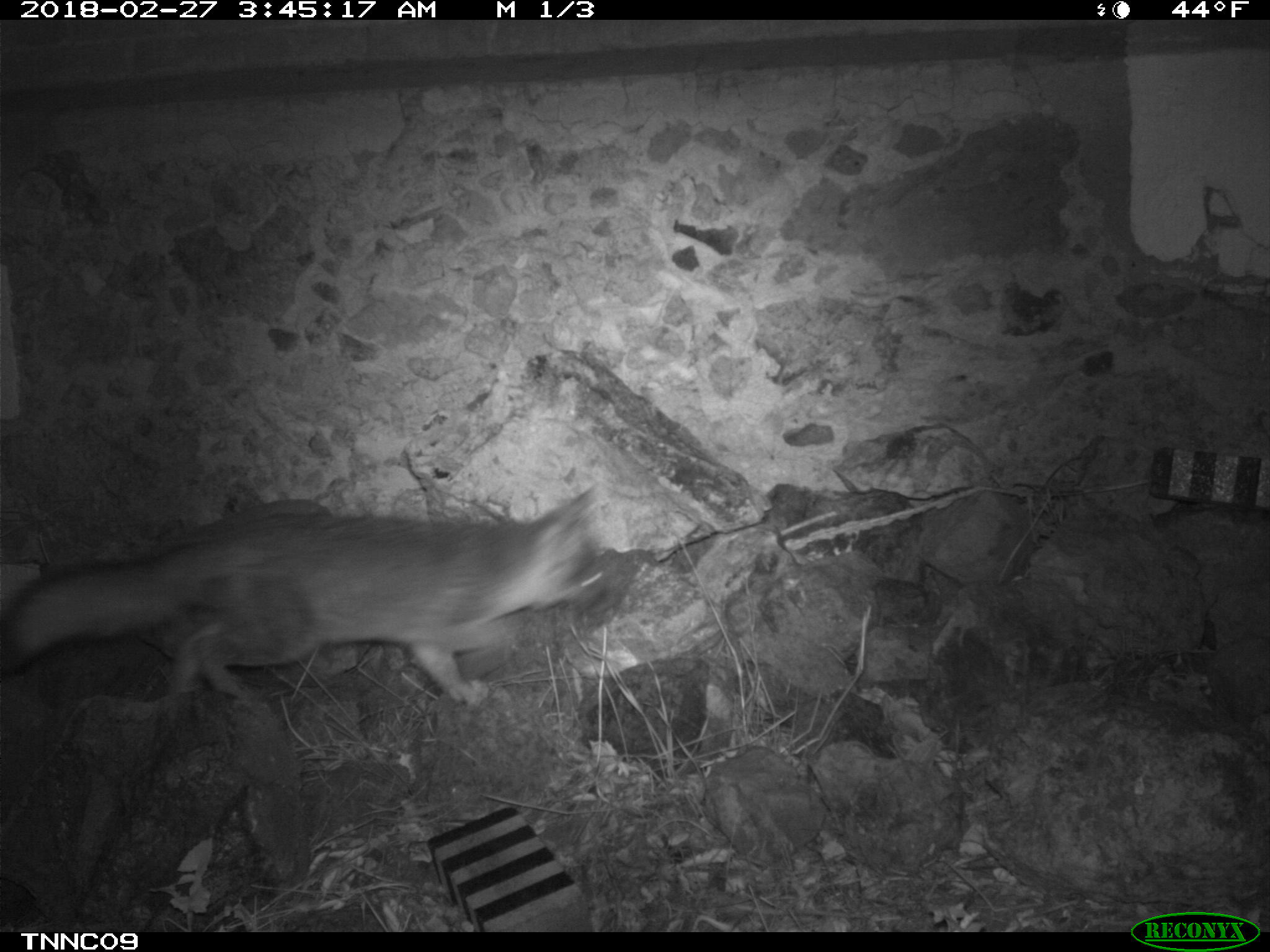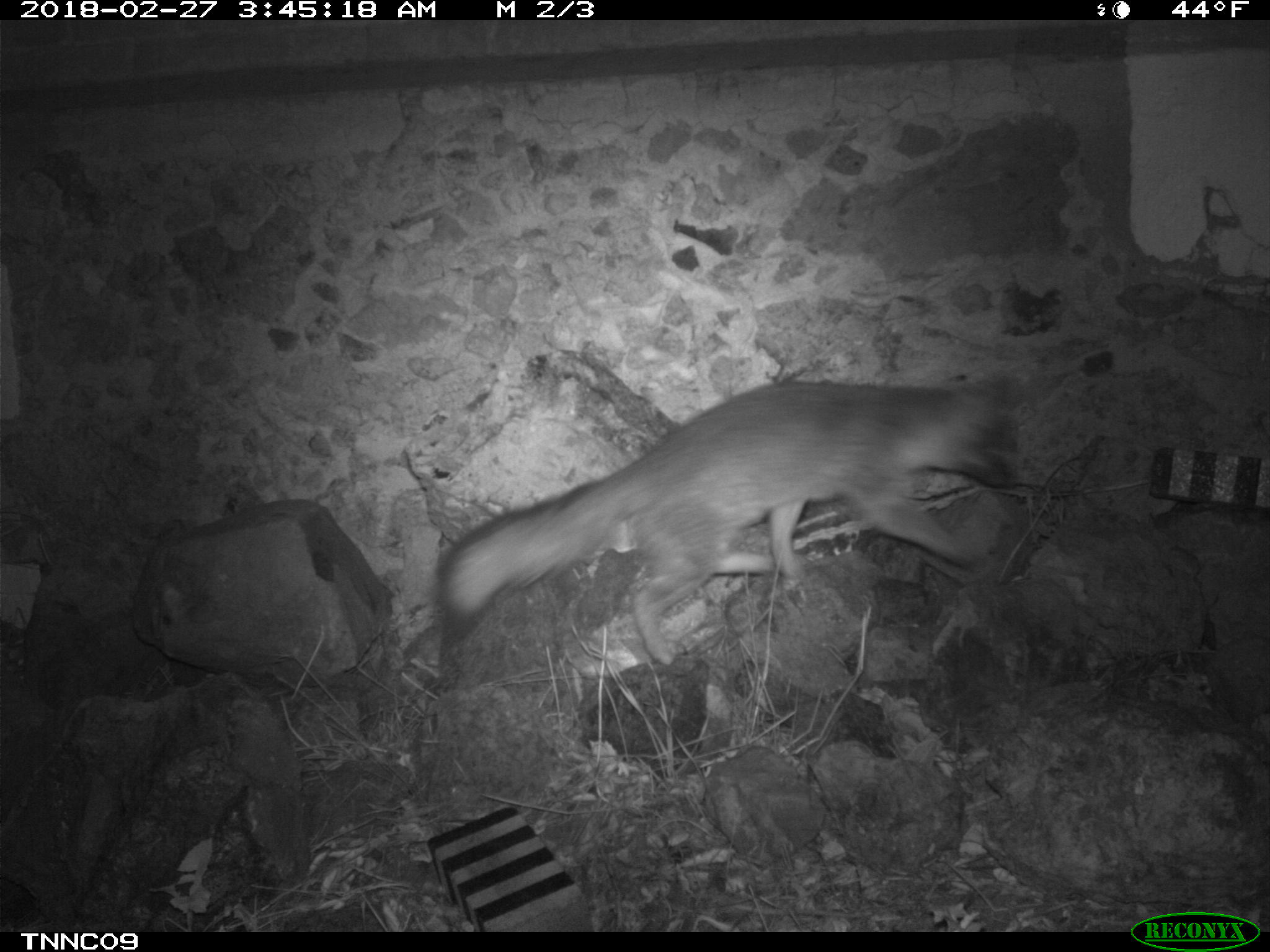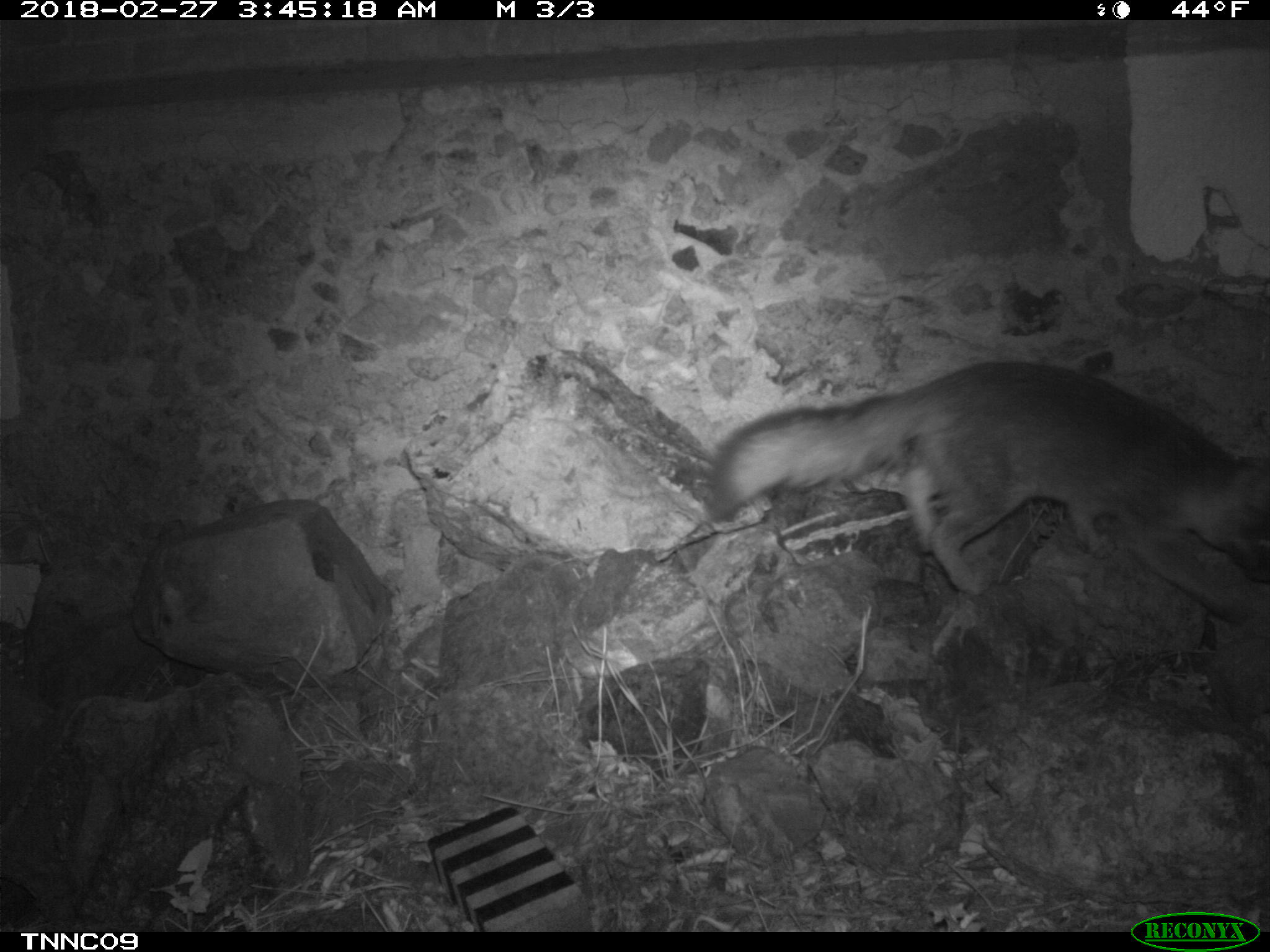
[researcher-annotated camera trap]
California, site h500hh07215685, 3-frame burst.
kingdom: Animalia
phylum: Chordata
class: Mammalia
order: Carnivora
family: Canidae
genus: Urocyon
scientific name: Urocyon littoralis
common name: island fox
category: fox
Fox (island fox) (Urocyon littoralis).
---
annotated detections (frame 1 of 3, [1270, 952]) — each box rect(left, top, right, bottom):
fox: rect(0, 484, 610, 708)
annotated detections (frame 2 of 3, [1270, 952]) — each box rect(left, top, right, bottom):
fox: rect(434, 379, 1023, 666)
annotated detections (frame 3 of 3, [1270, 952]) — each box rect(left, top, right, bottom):
fox: rect(703, 361, 1269, 622)